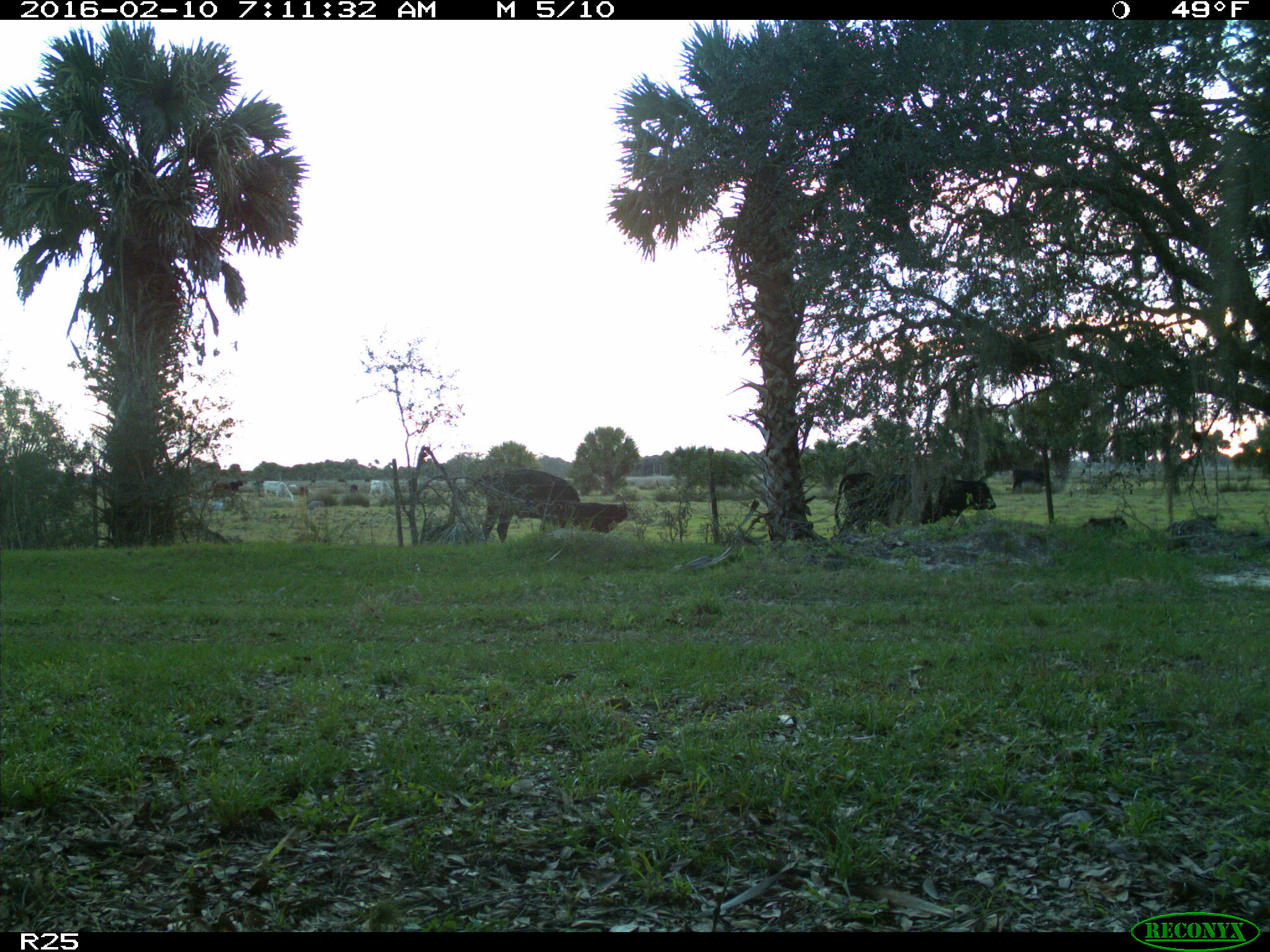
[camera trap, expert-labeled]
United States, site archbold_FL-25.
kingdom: Animalia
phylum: Chordata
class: Mammalia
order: Artiodactyla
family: Bovidae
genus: Bos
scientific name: Bos taurus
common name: domestic cow